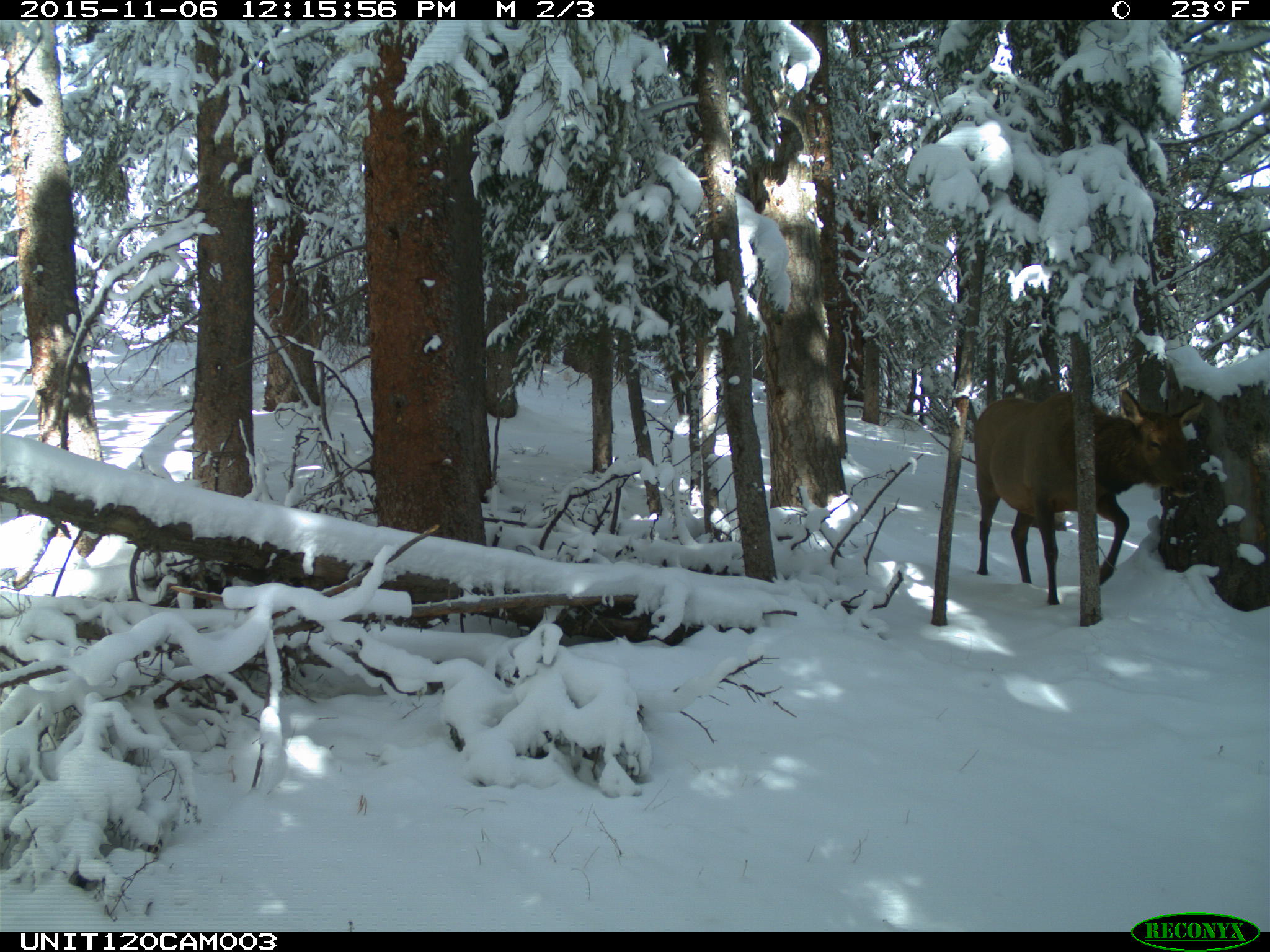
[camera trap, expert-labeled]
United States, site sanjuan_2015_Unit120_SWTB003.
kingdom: Animalia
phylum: Chordata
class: Mammalia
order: Artiodactyla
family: Cervidae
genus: Cervus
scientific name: Cervus elaphus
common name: red deer